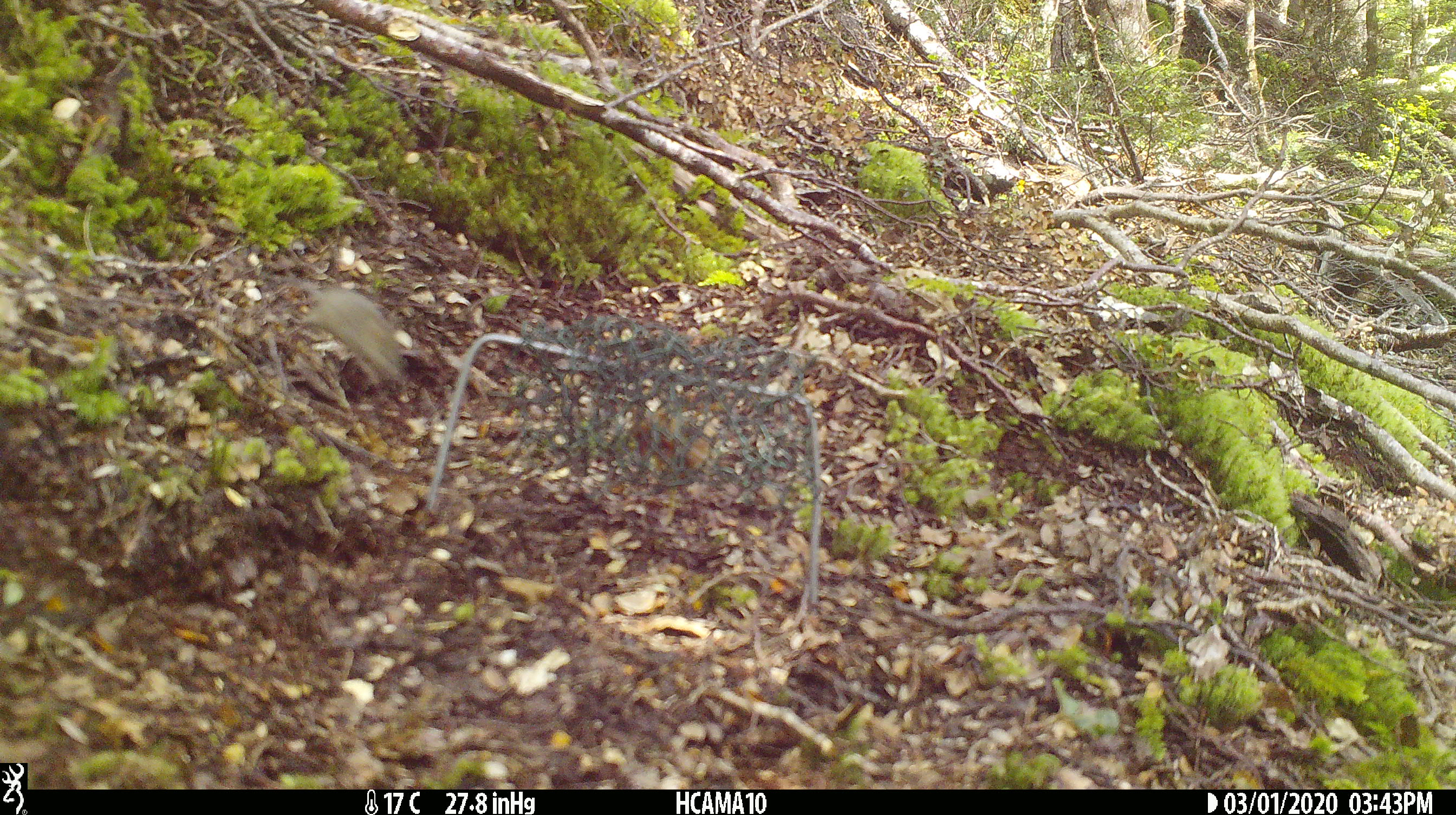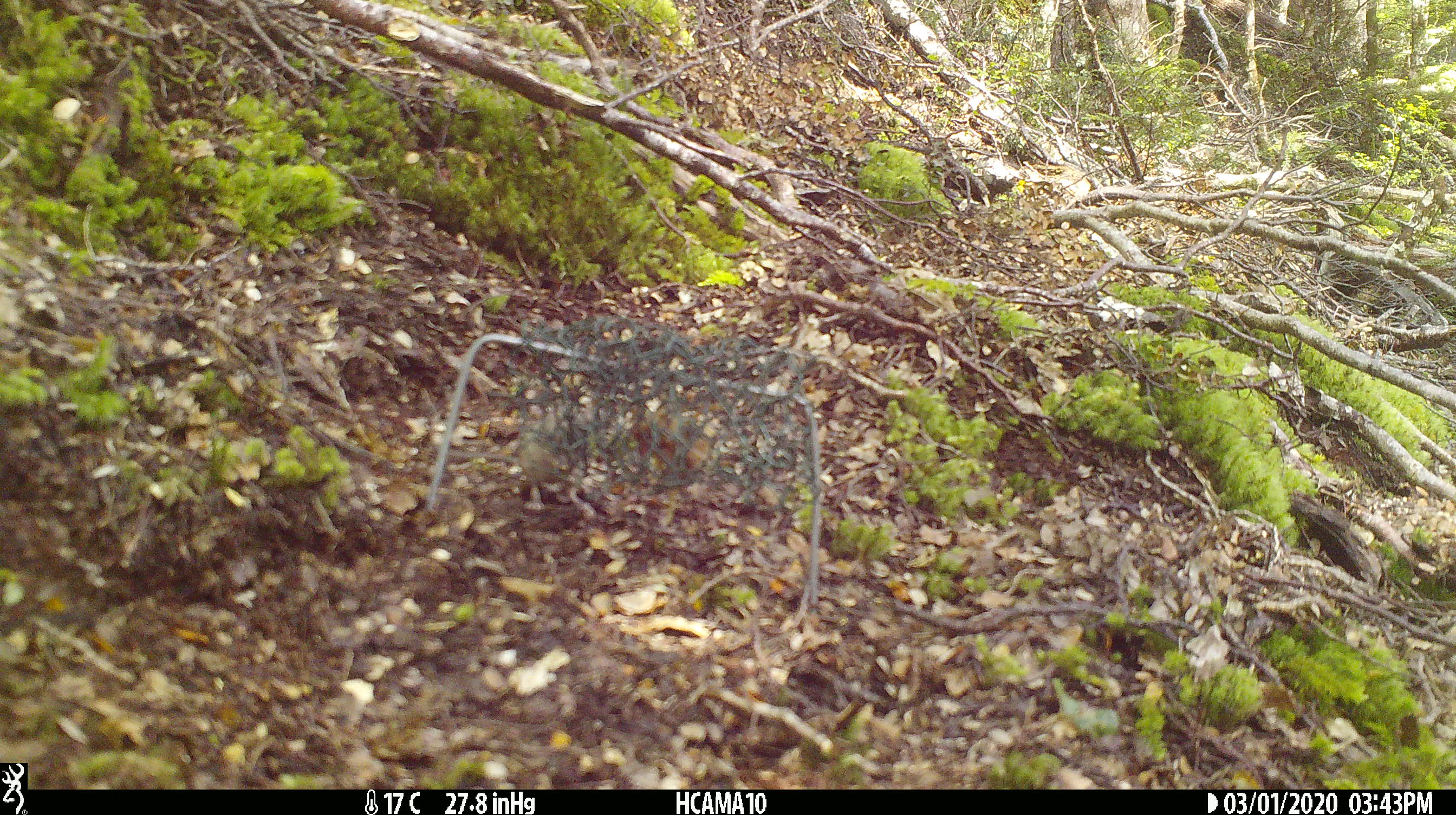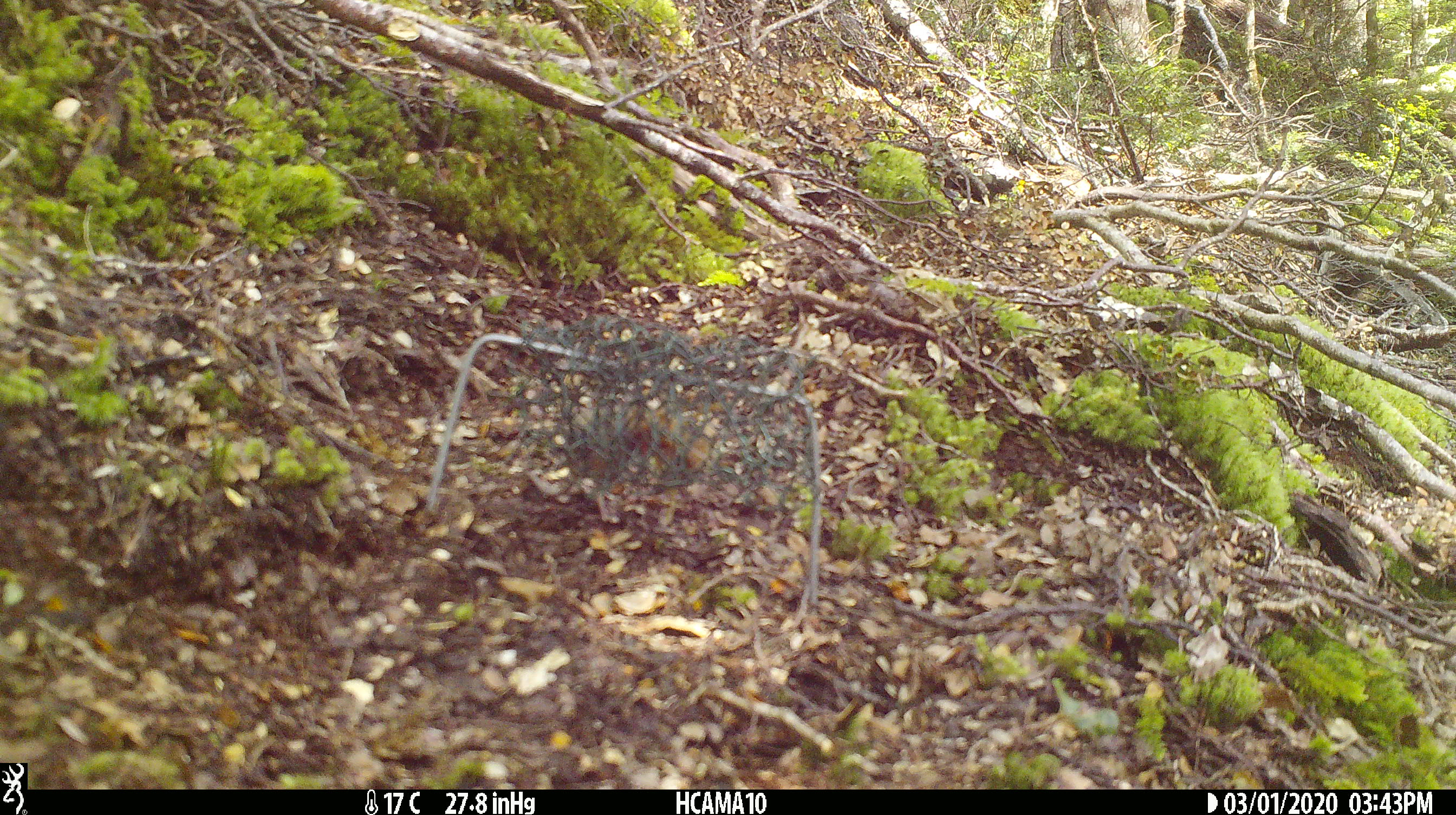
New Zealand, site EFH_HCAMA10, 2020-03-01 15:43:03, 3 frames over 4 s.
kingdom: Animalia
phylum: Chordata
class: Mammalia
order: Rodentia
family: Muridae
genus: Mus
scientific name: Mus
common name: mouse